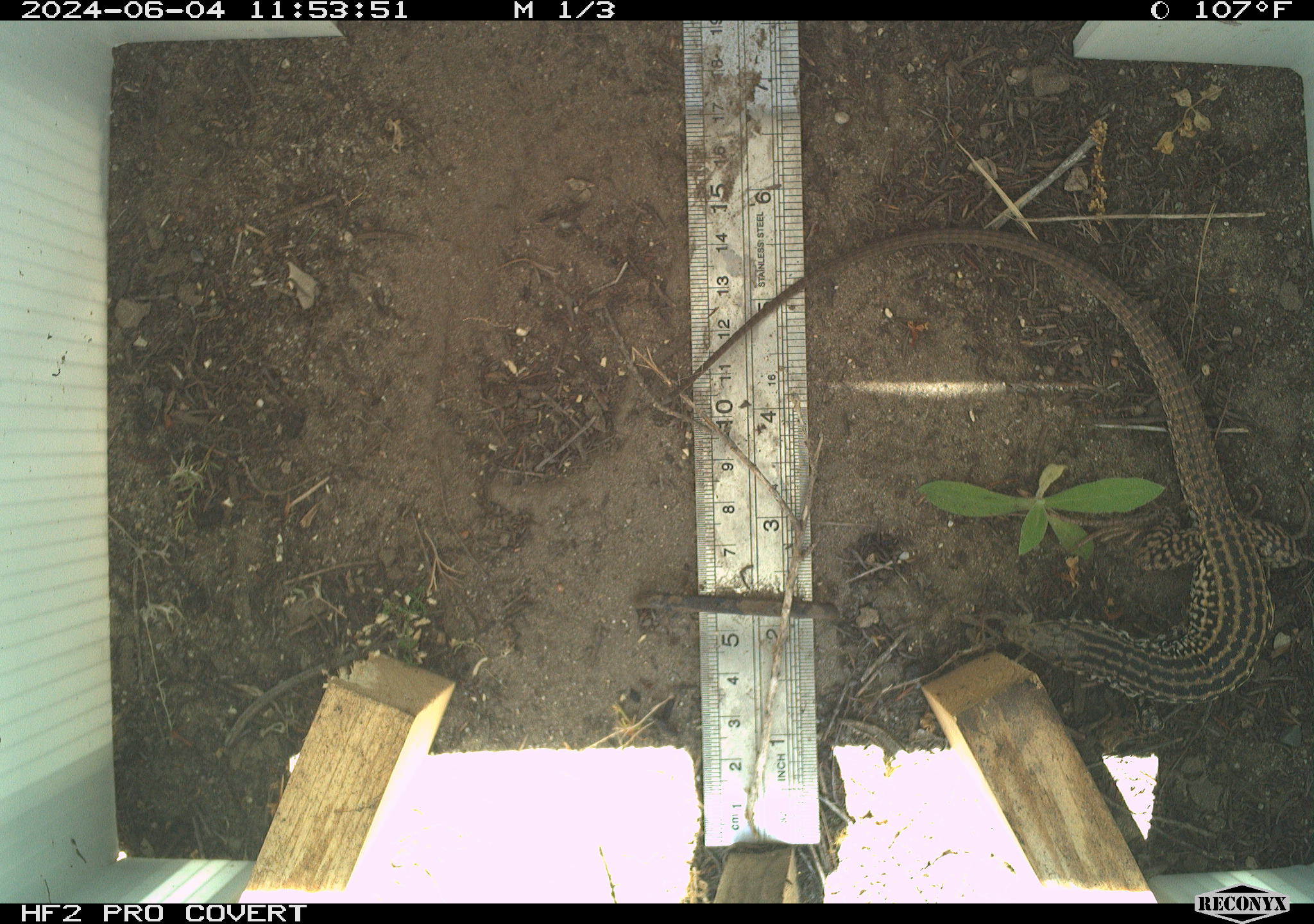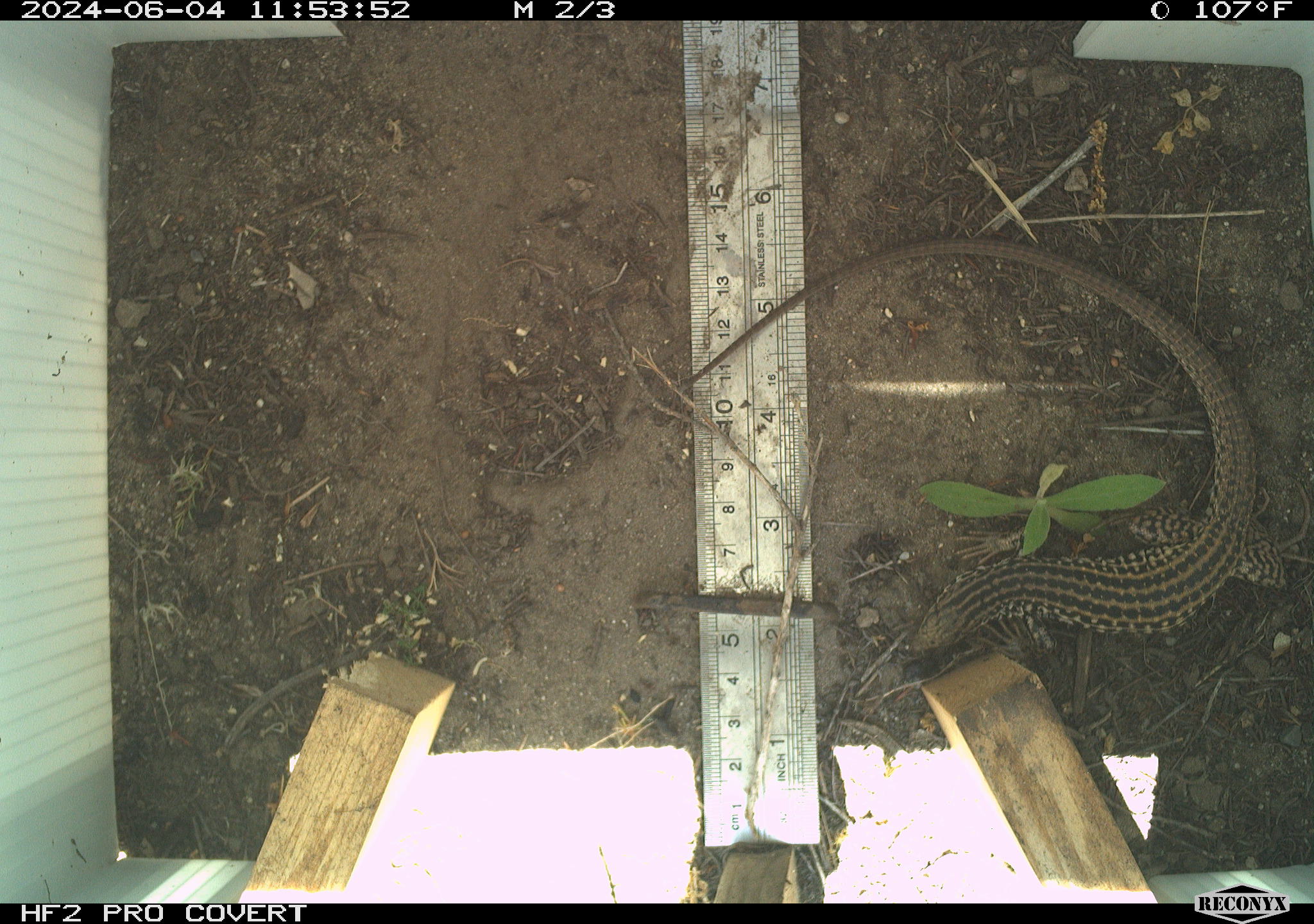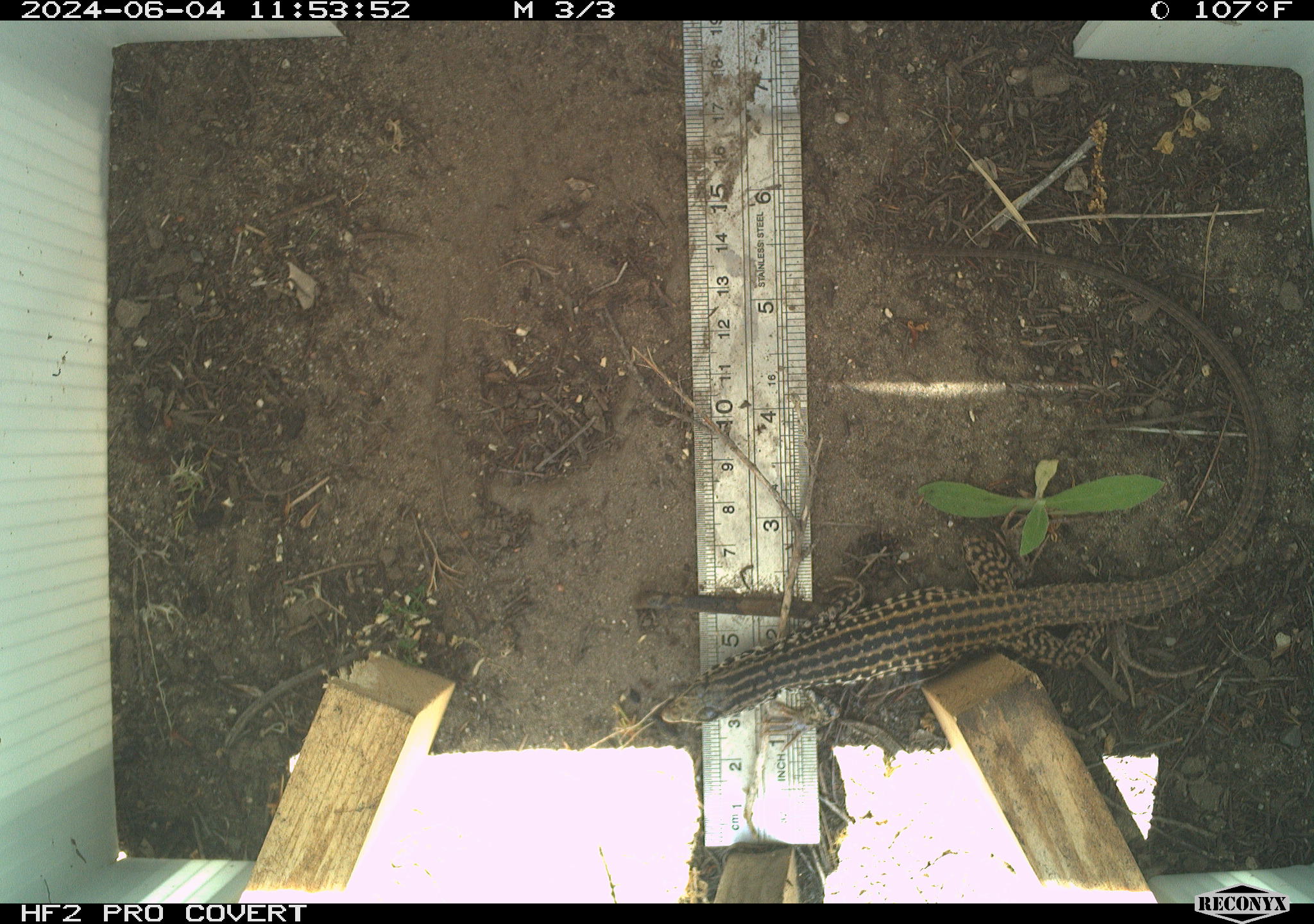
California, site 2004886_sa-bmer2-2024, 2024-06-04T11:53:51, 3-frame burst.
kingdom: Animalia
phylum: Chordata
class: Reptilia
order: Squamata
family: Teiidae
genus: Aspidoscelis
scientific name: Aspidoscelis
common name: whiptail lizards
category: aspidoscelis species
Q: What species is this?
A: Aspidoscelis species (whiptail lizards) (Aspidoscelis).